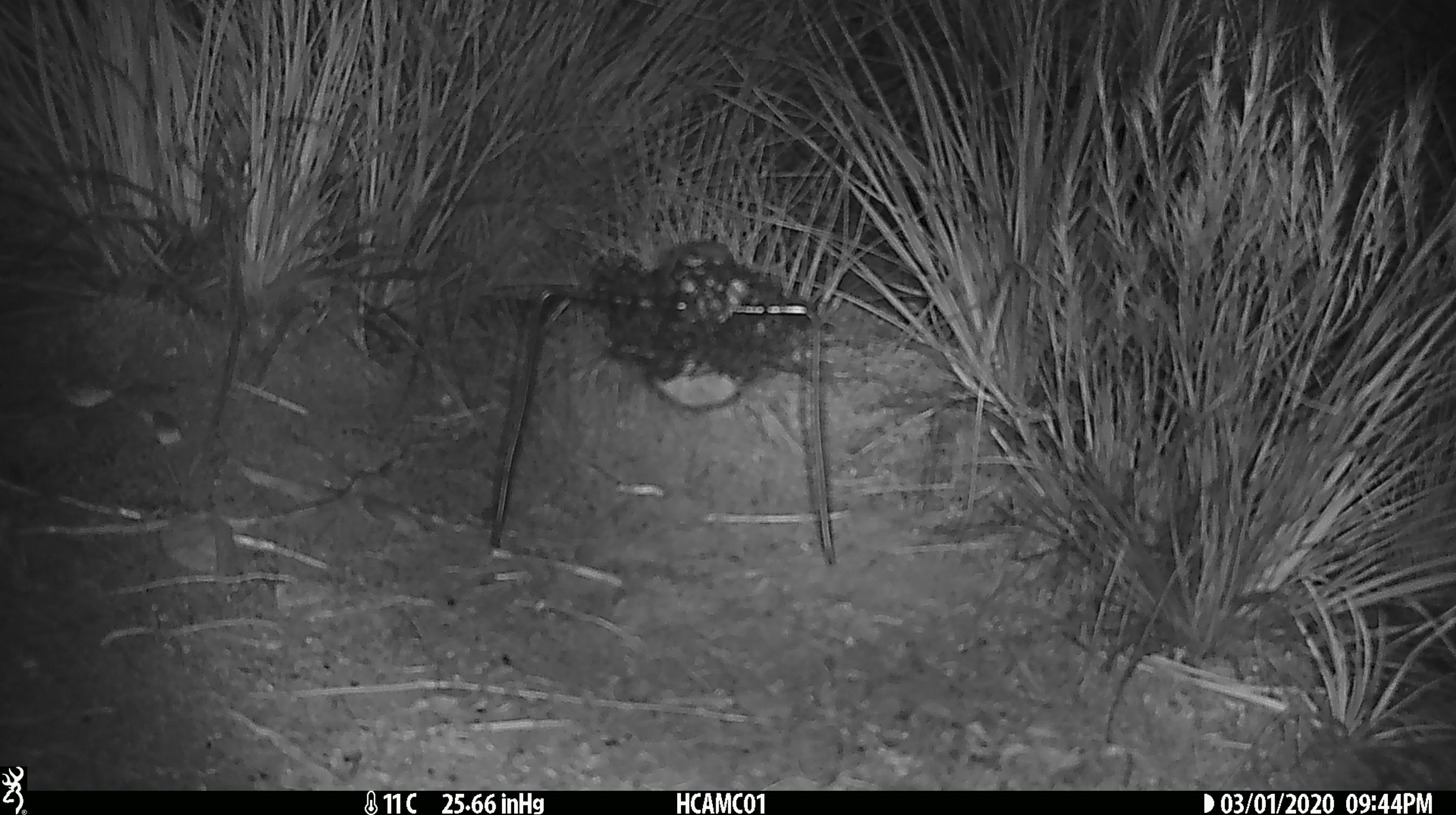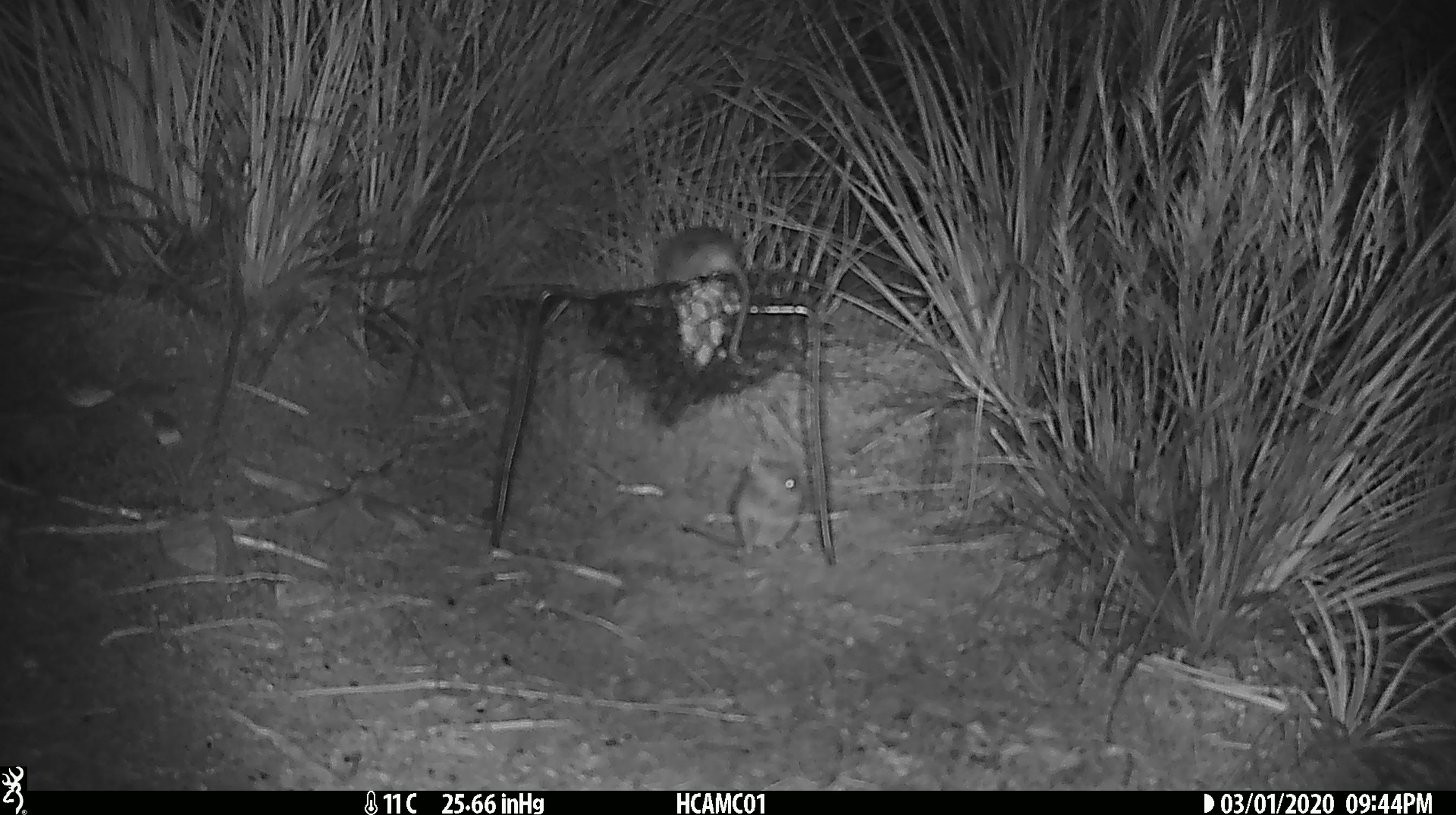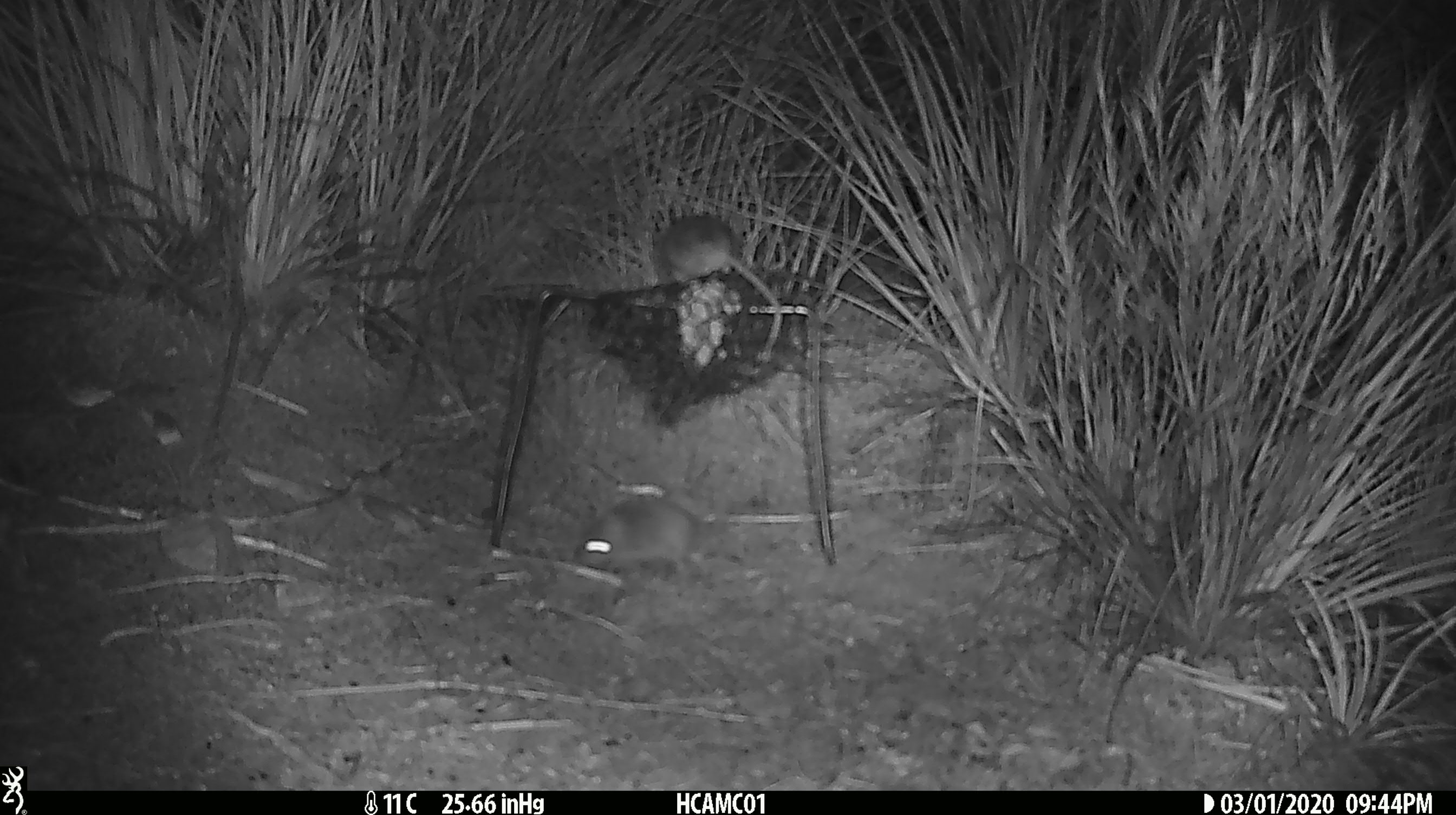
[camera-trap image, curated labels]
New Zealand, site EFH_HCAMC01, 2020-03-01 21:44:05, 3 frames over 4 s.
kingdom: Animalia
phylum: Chordata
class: Mammalia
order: Rodentia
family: Muridae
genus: Mus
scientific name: Mus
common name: mouse